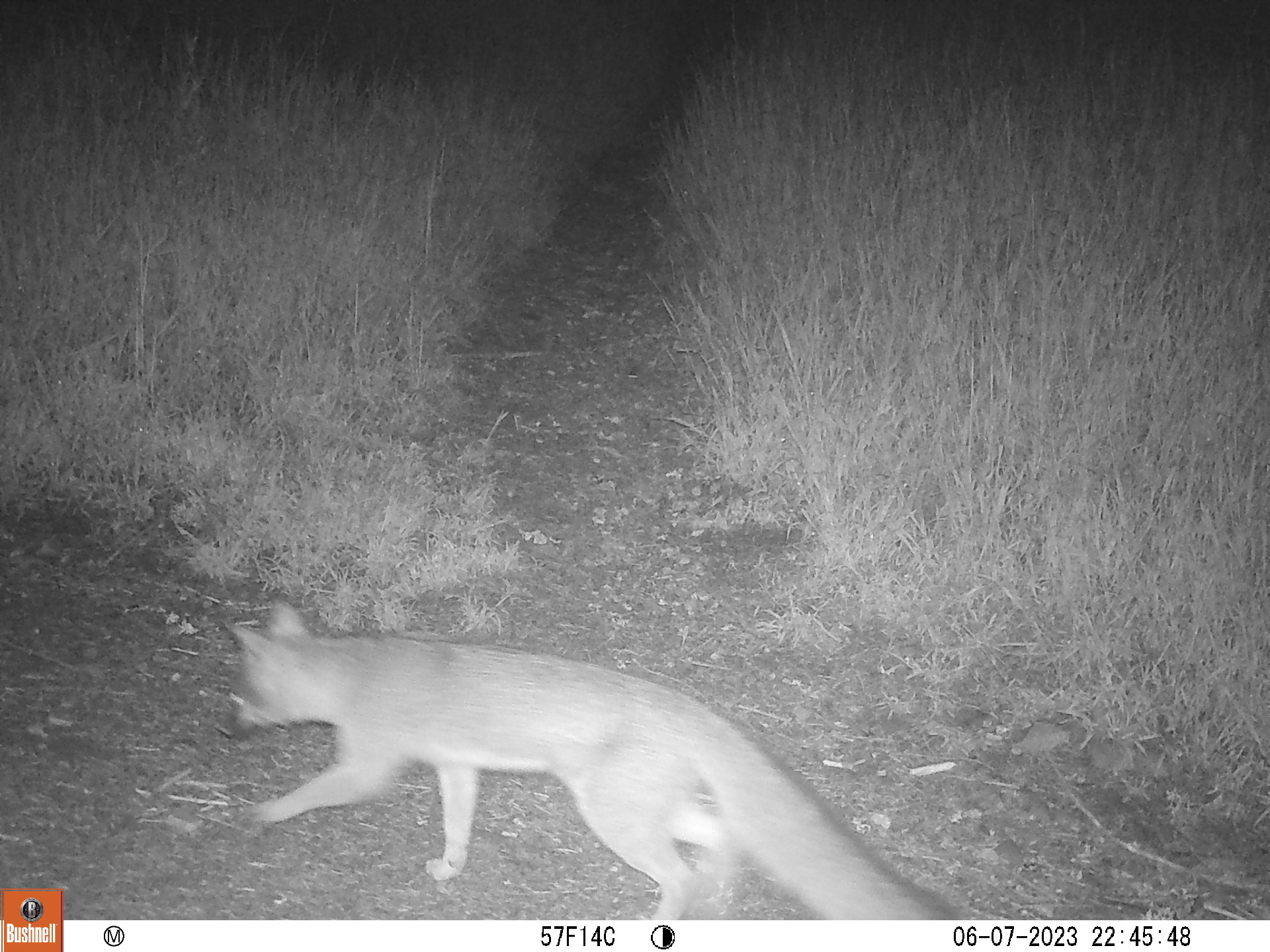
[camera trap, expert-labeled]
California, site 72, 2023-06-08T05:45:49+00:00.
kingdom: Animalia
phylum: Chordata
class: Mammalia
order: Carnivora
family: Canidae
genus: Urocyon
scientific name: Urocyon cinereoargenteus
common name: gray fox